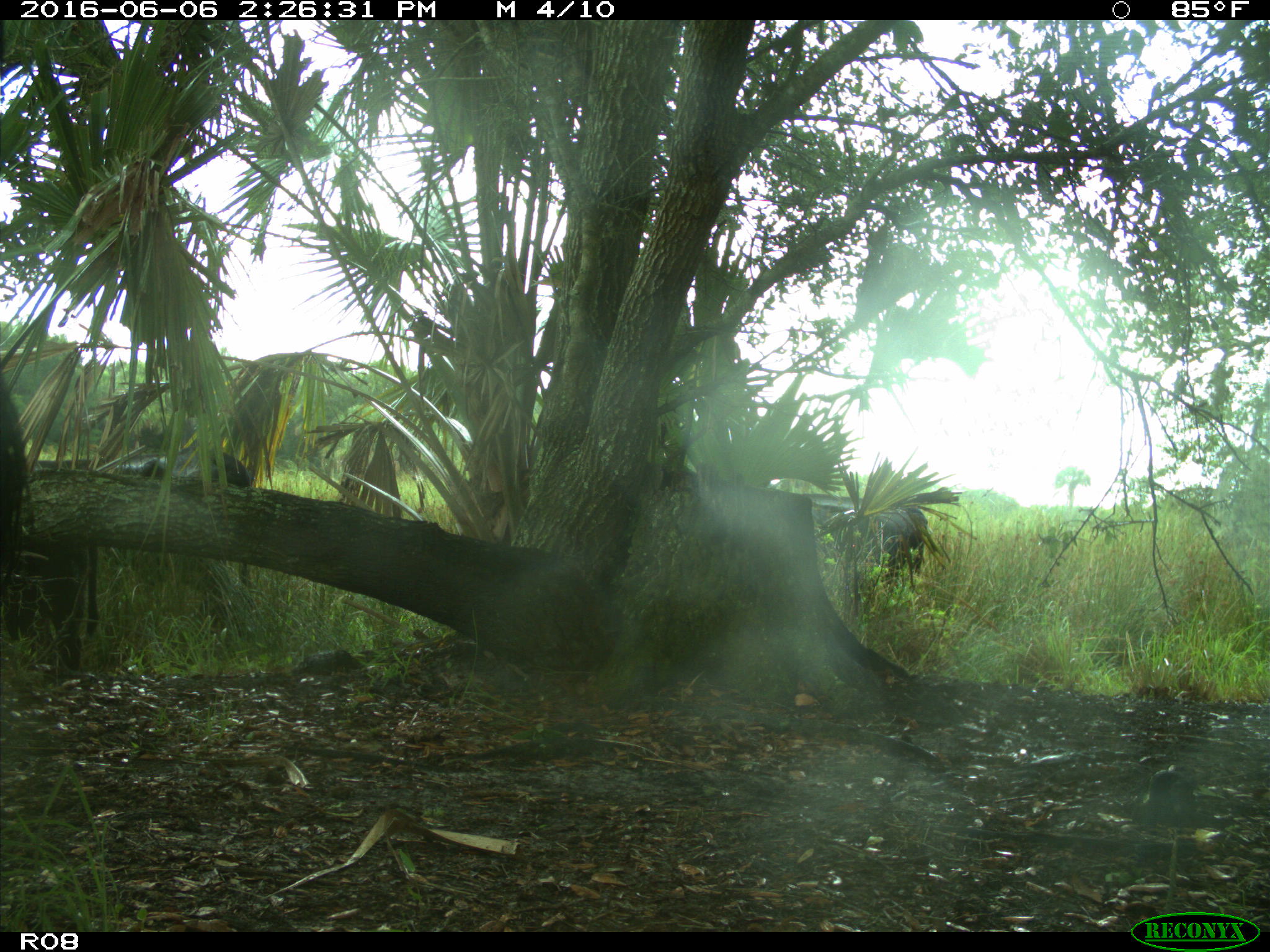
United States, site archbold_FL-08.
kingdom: Animalia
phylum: Chordata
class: Mammalia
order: Artiodactyla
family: Bovidae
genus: Bos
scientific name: Bos taurus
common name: domestic cow